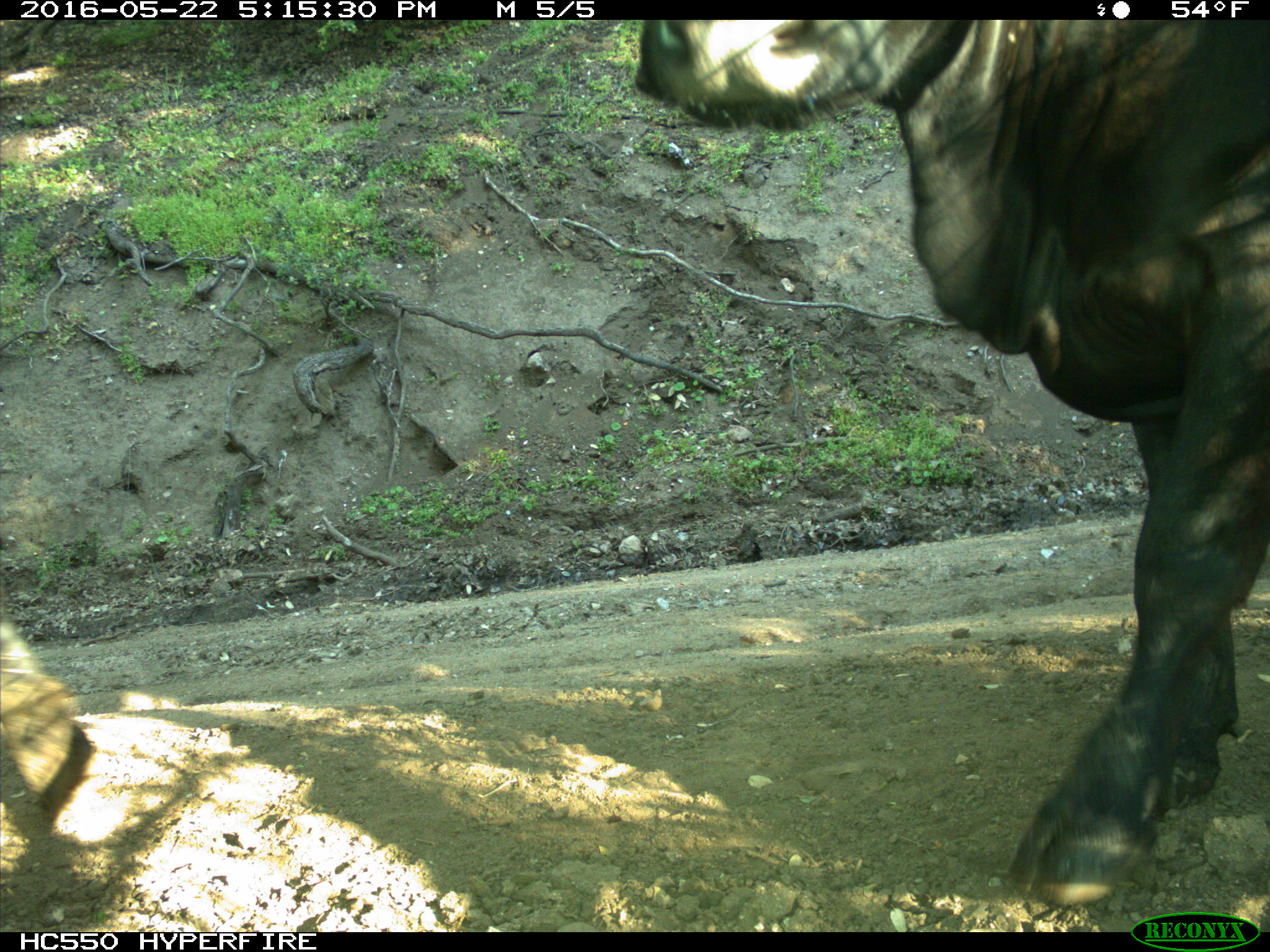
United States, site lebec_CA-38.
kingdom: Animalia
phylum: Chordata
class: Mammalia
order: Artiodactyla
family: Bovidae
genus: Bos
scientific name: Bos taurus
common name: domestic cow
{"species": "Bos taurus (domestic cow)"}